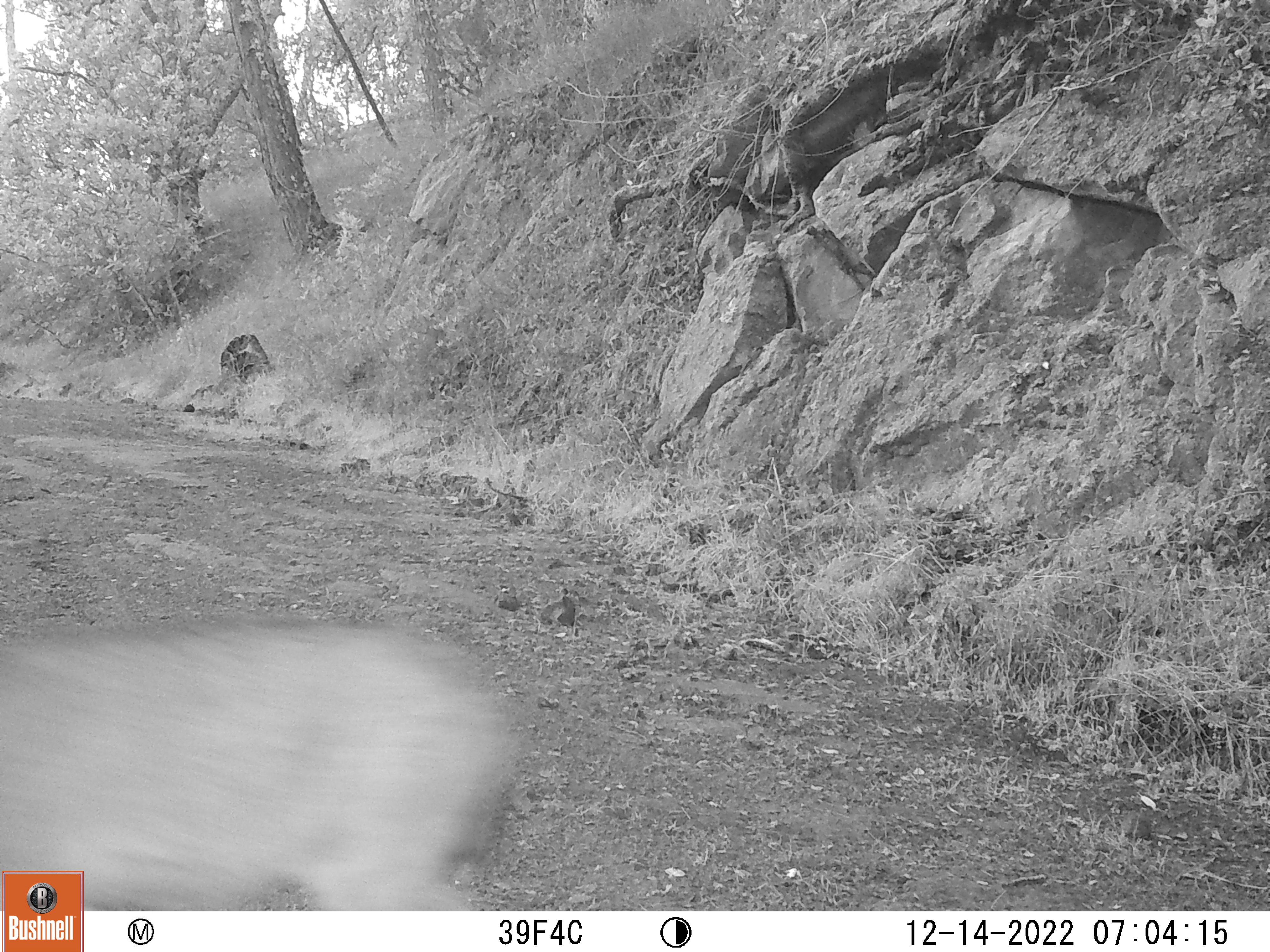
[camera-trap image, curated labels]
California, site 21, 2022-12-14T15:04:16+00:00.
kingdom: Animalia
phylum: Chordata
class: Mammalia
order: Artiodactyla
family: Cervidae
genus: Odocoileus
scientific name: Odocoileus hemionus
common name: mule deer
Mule deer (Odocoileus hemionus).